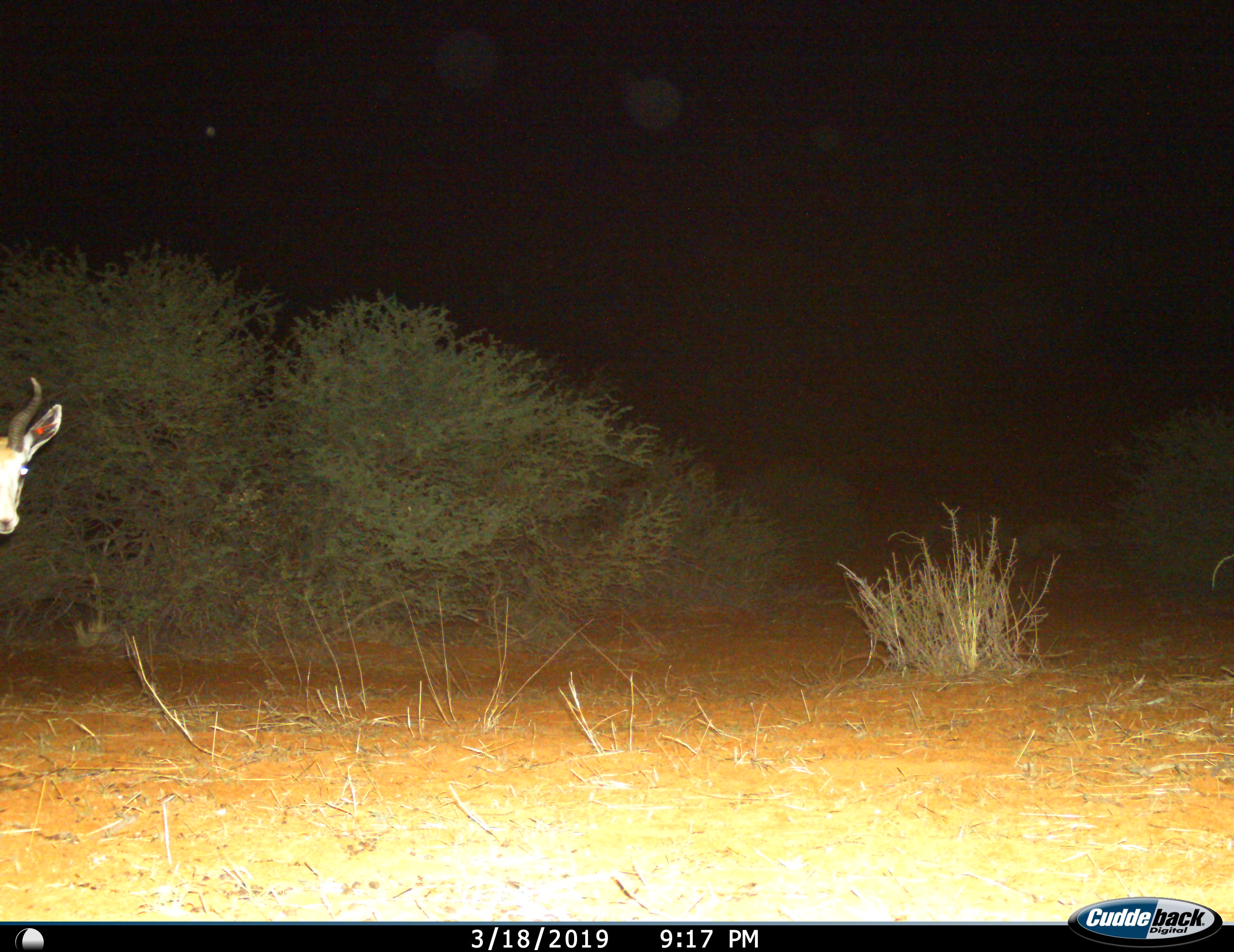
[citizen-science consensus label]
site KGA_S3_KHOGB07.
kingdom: Animalia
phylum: Chordata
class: Mammalia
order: Artiodactyla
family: Bovidae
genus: Antidorcas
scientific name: Antidorcas marsupialis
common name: springbok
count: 1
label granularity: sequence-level